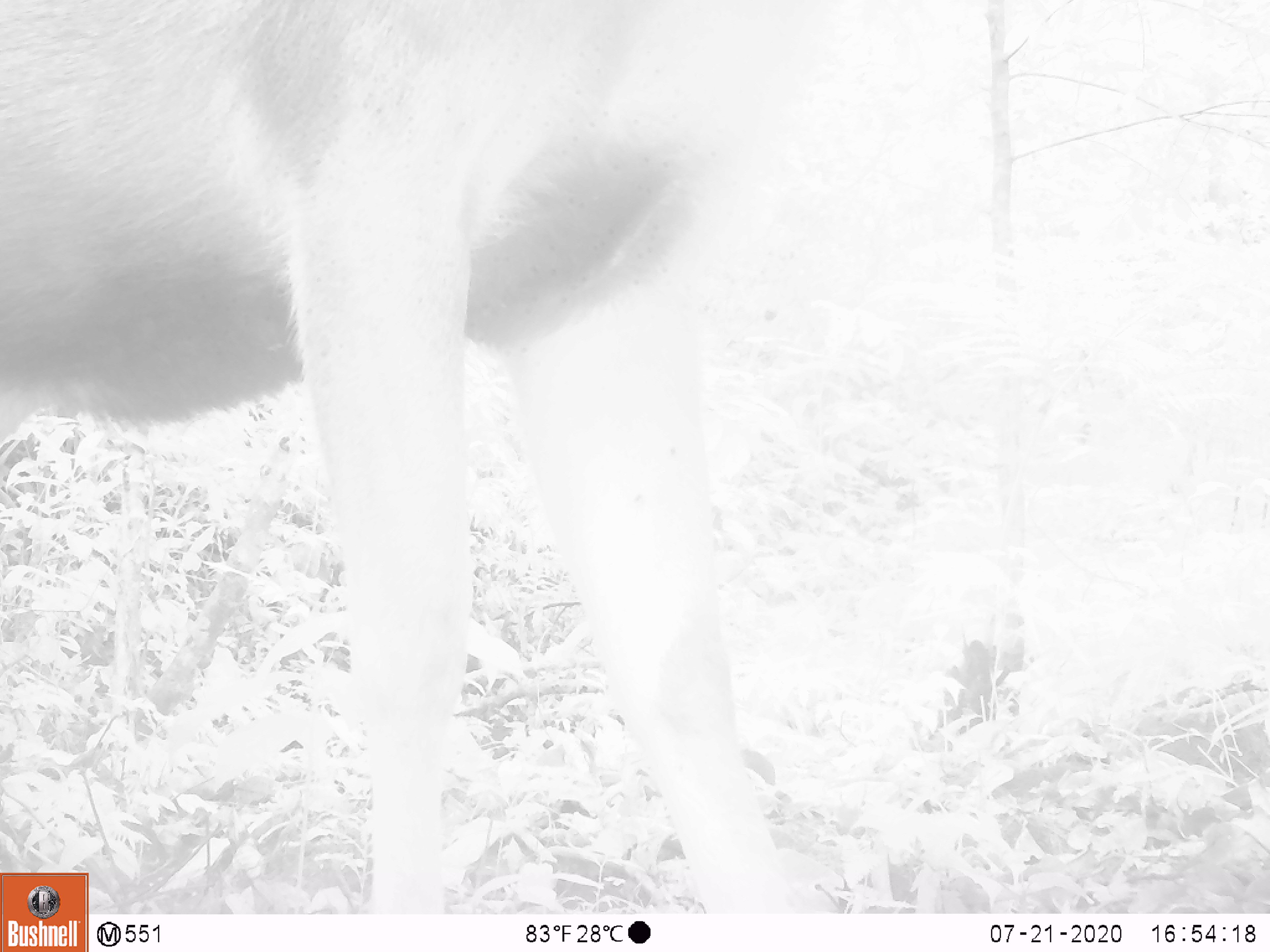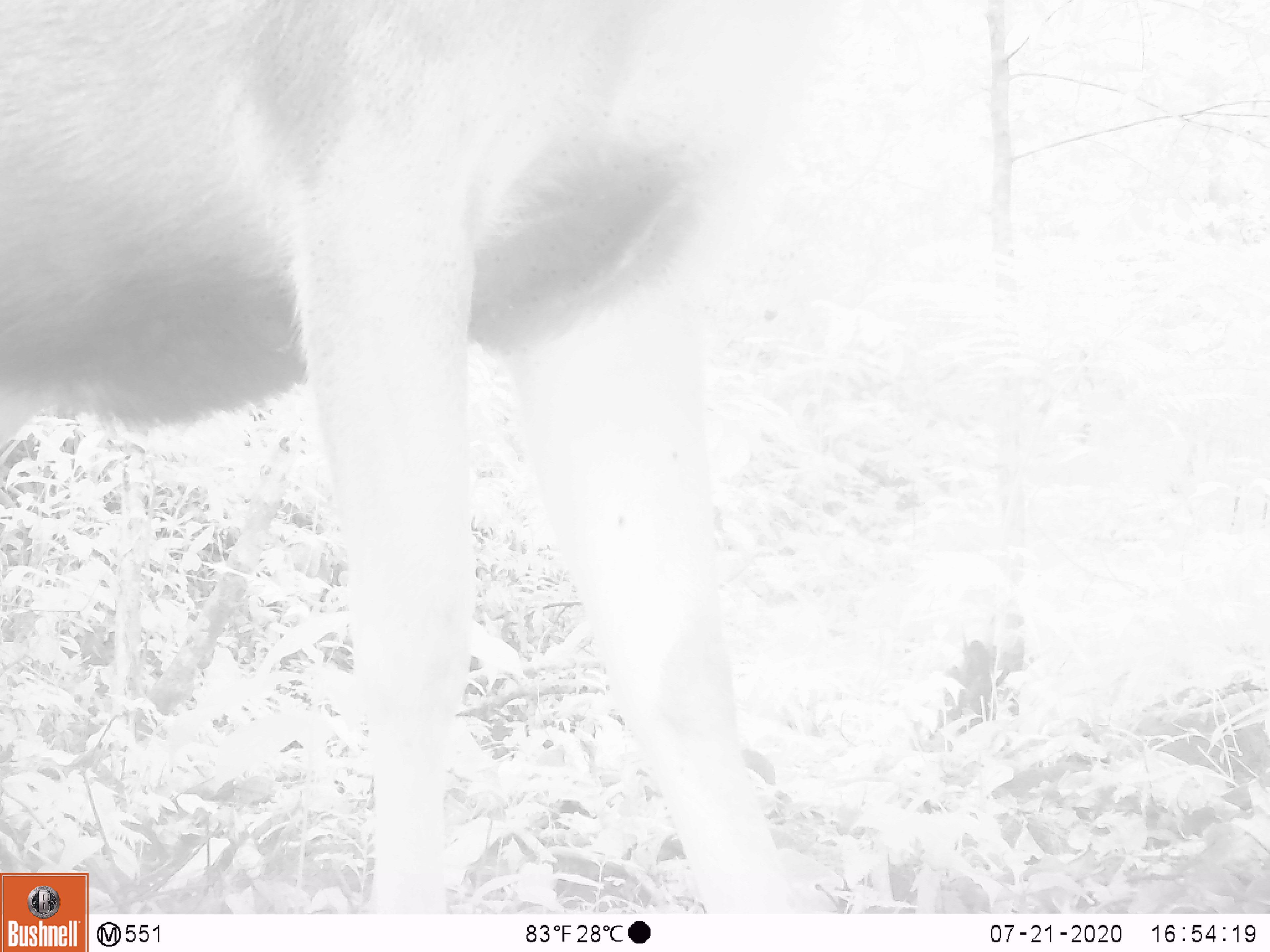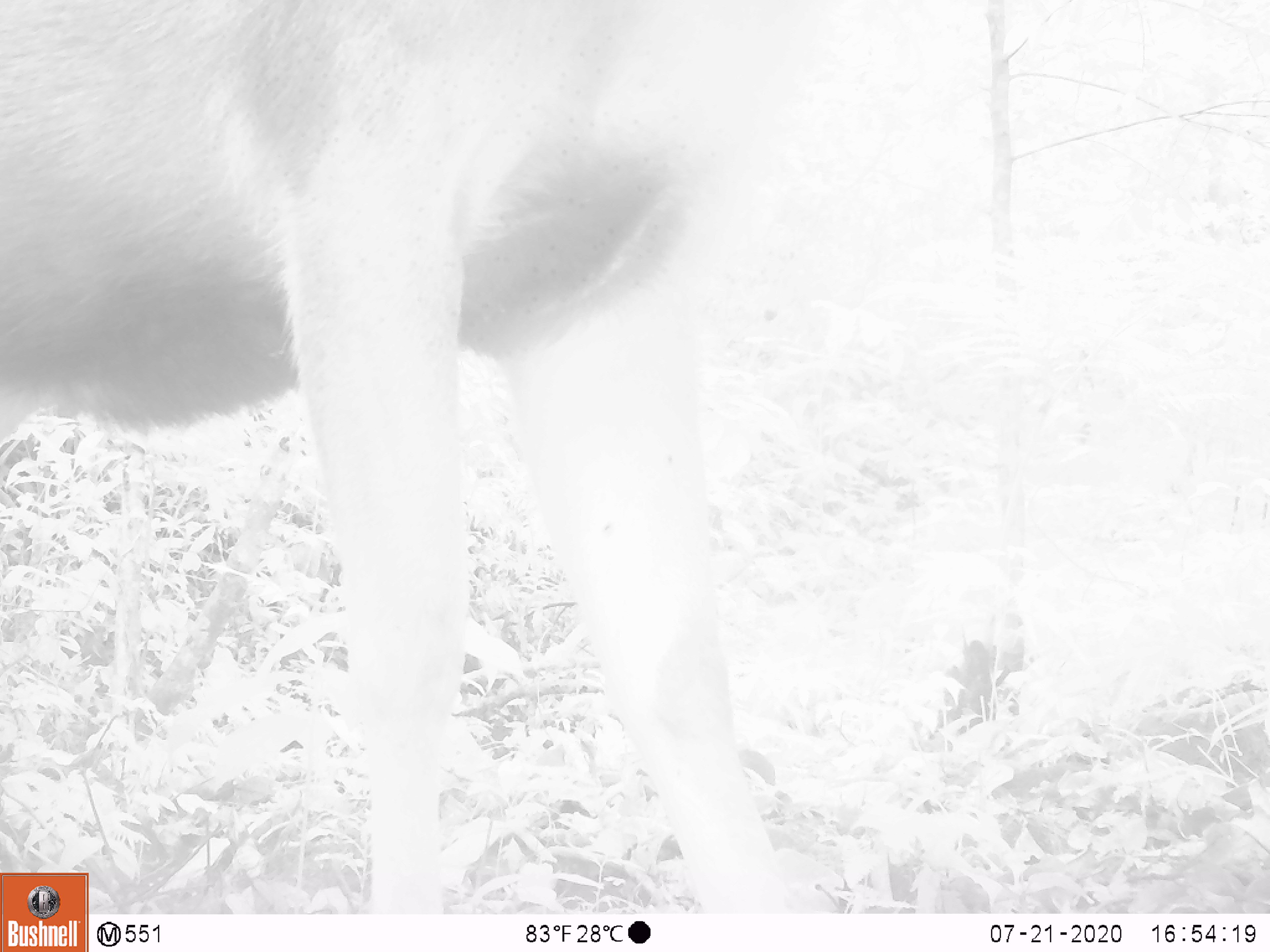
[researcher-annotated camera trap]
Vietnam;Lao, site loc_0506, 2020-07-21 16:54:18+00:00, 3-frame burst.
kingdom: Animalia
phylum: Chordata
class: Mammalia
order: Artiodactyla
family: Cervidae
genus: Rusa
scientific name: Rusa unicolor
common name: sambar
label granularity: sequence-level